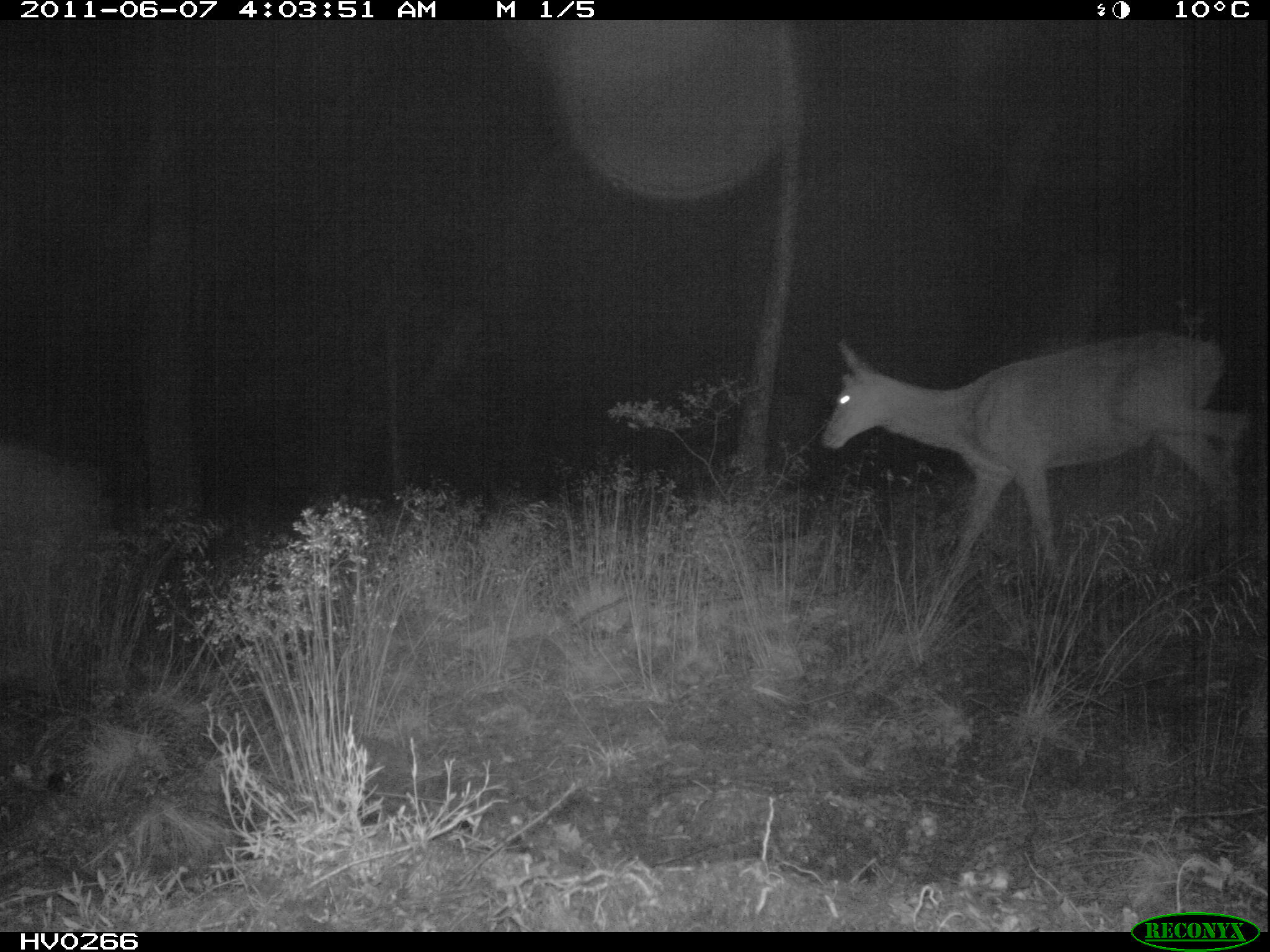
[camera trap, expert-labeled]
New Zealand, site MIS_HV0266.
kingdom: Animalia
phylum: Chordata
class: Mammalia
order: Artiodactyla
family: Cervidae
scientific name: Cervidae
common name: deer